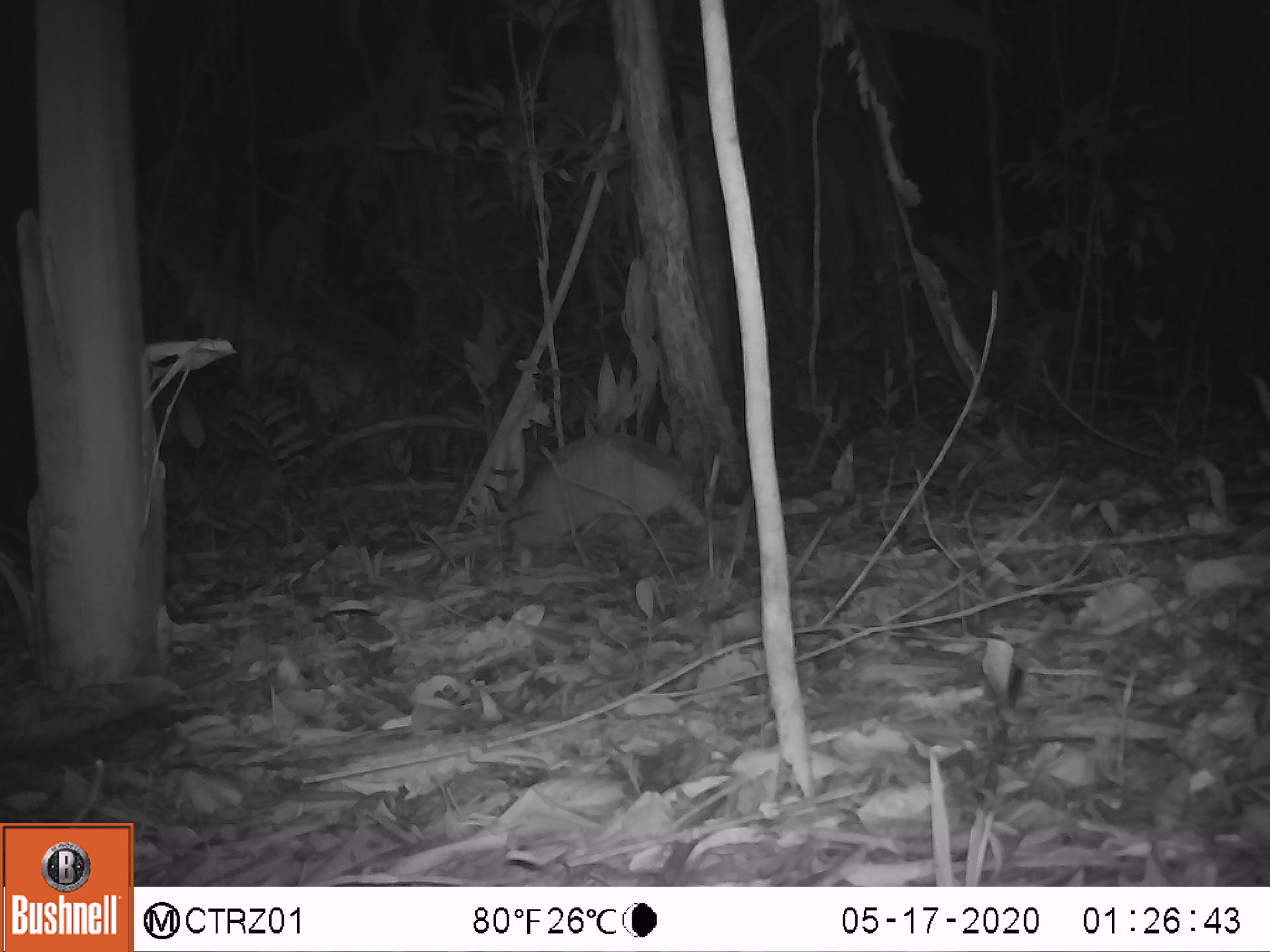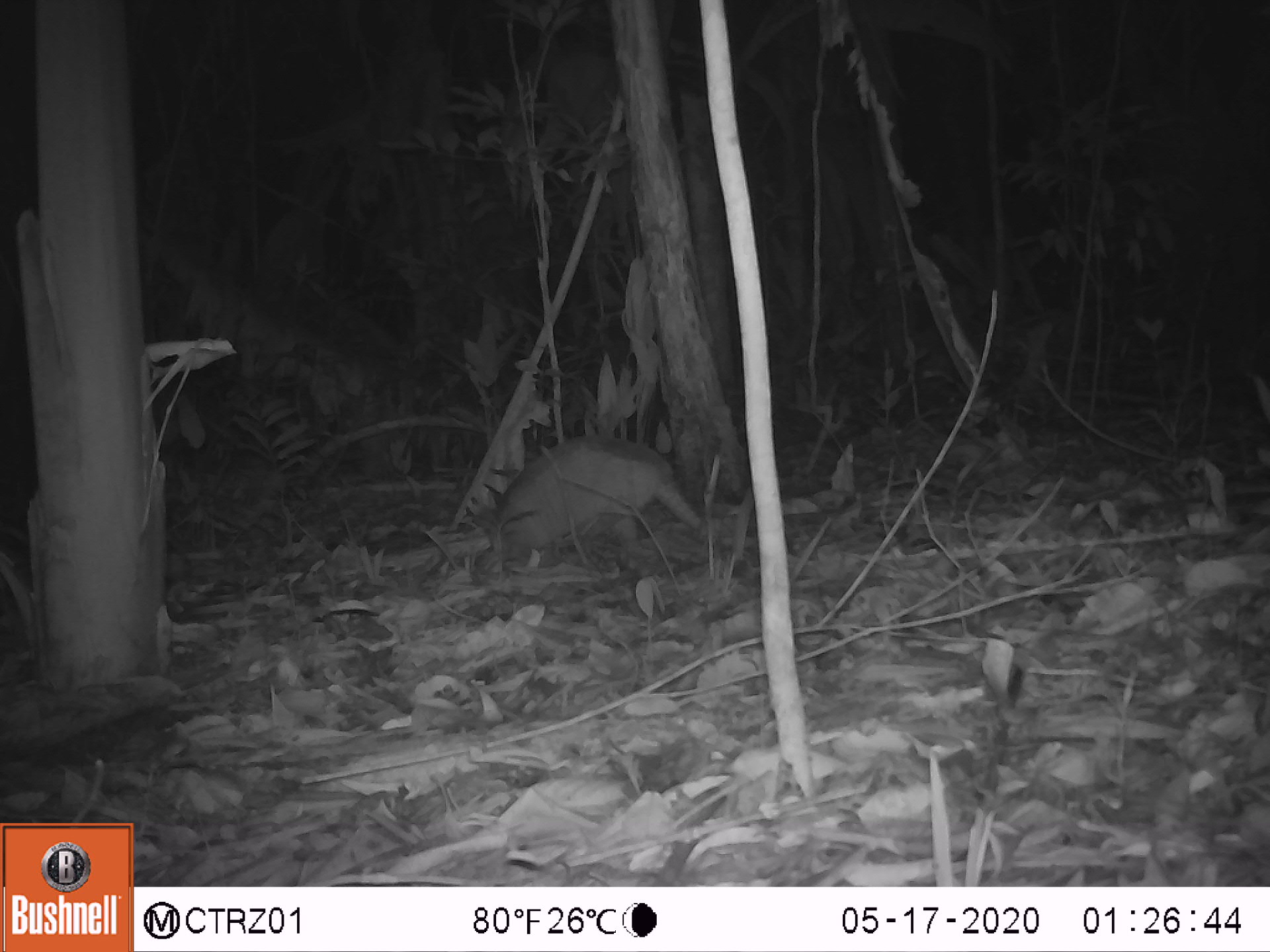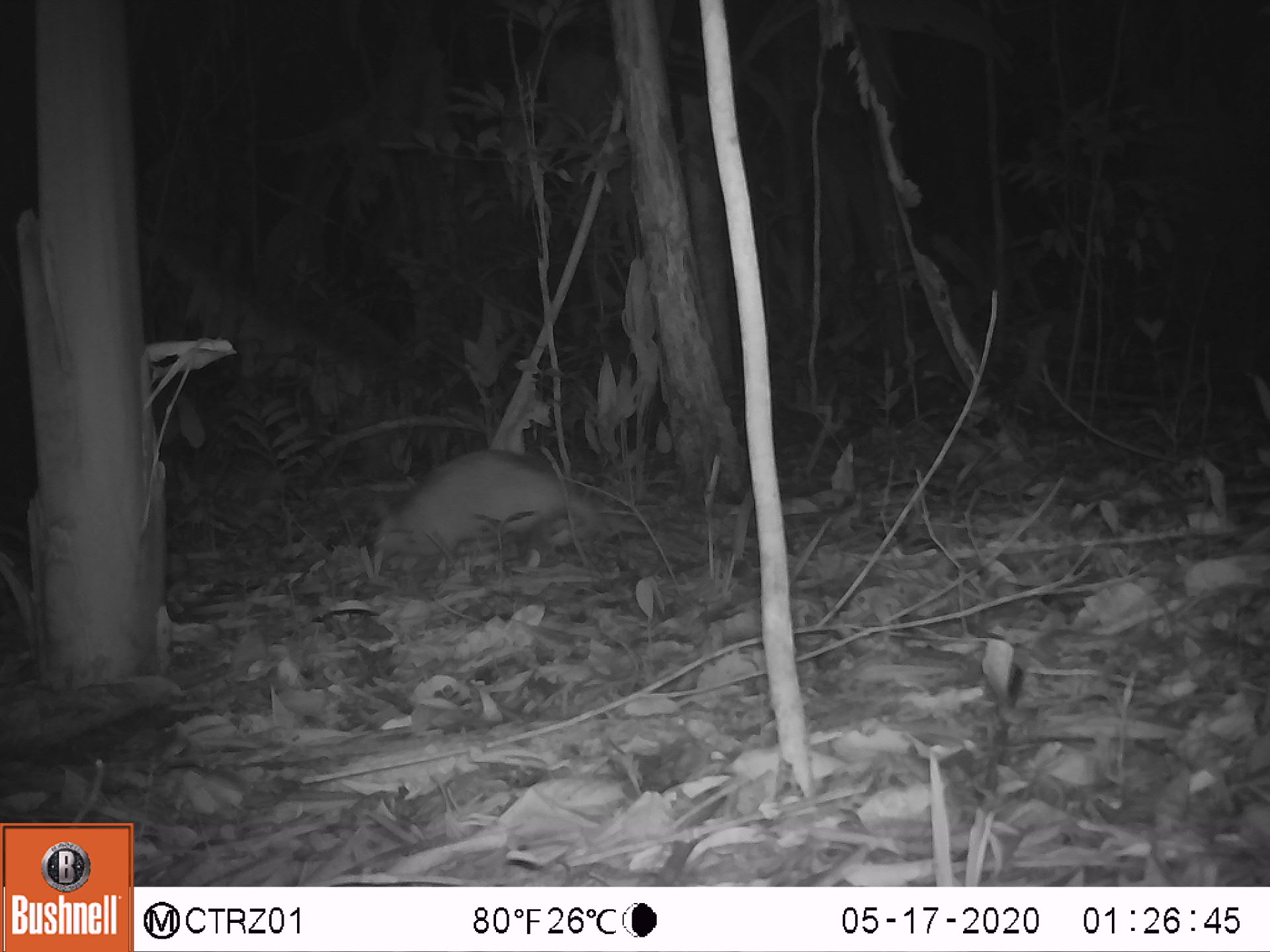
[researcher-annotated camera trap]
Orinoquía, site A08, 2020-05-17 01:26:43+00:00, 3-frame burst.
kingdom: Animalia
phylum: Chordata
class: Mammalia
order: Cingulata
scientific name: Cingulata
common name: armadillo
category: unknown armadillo